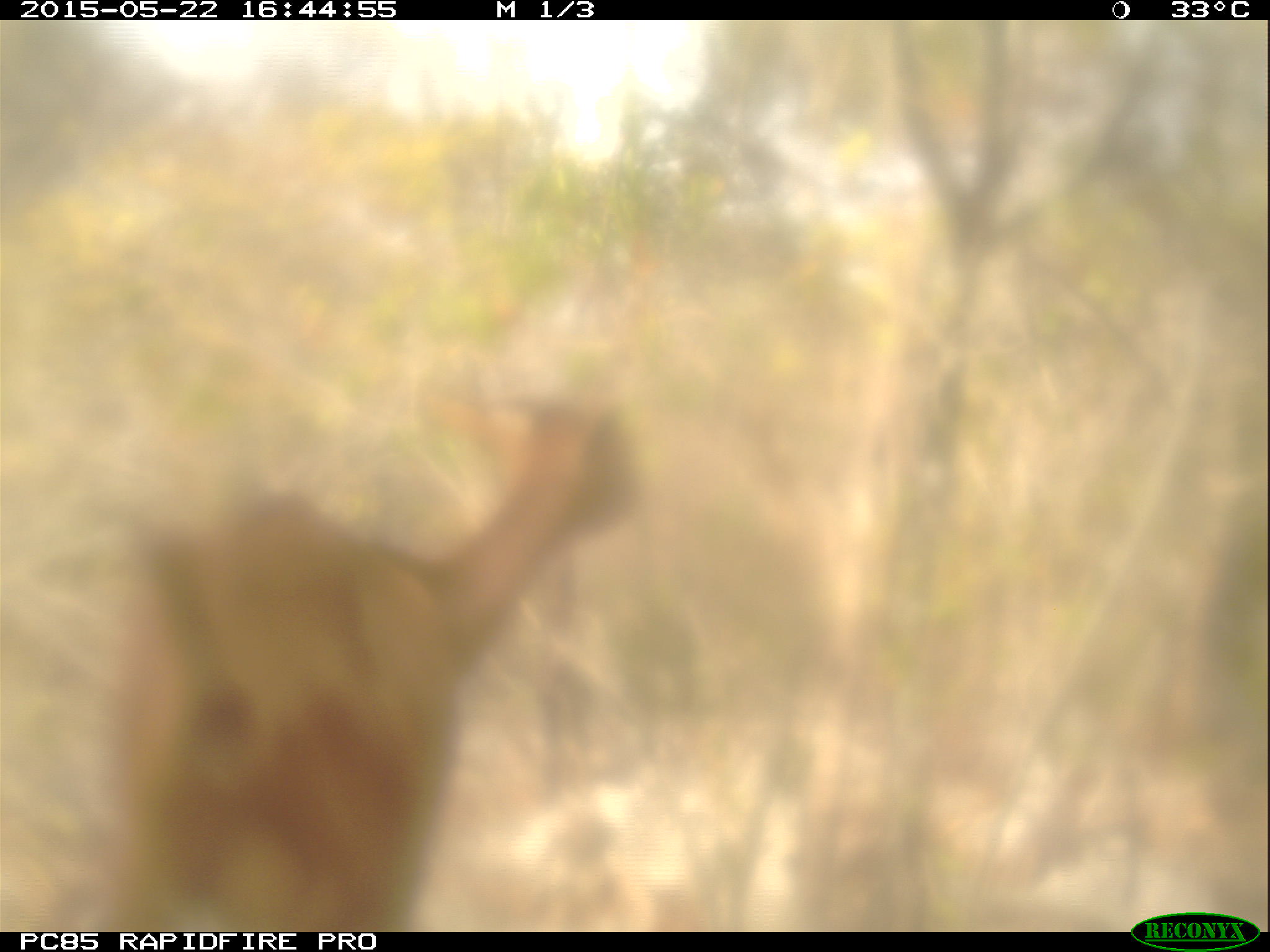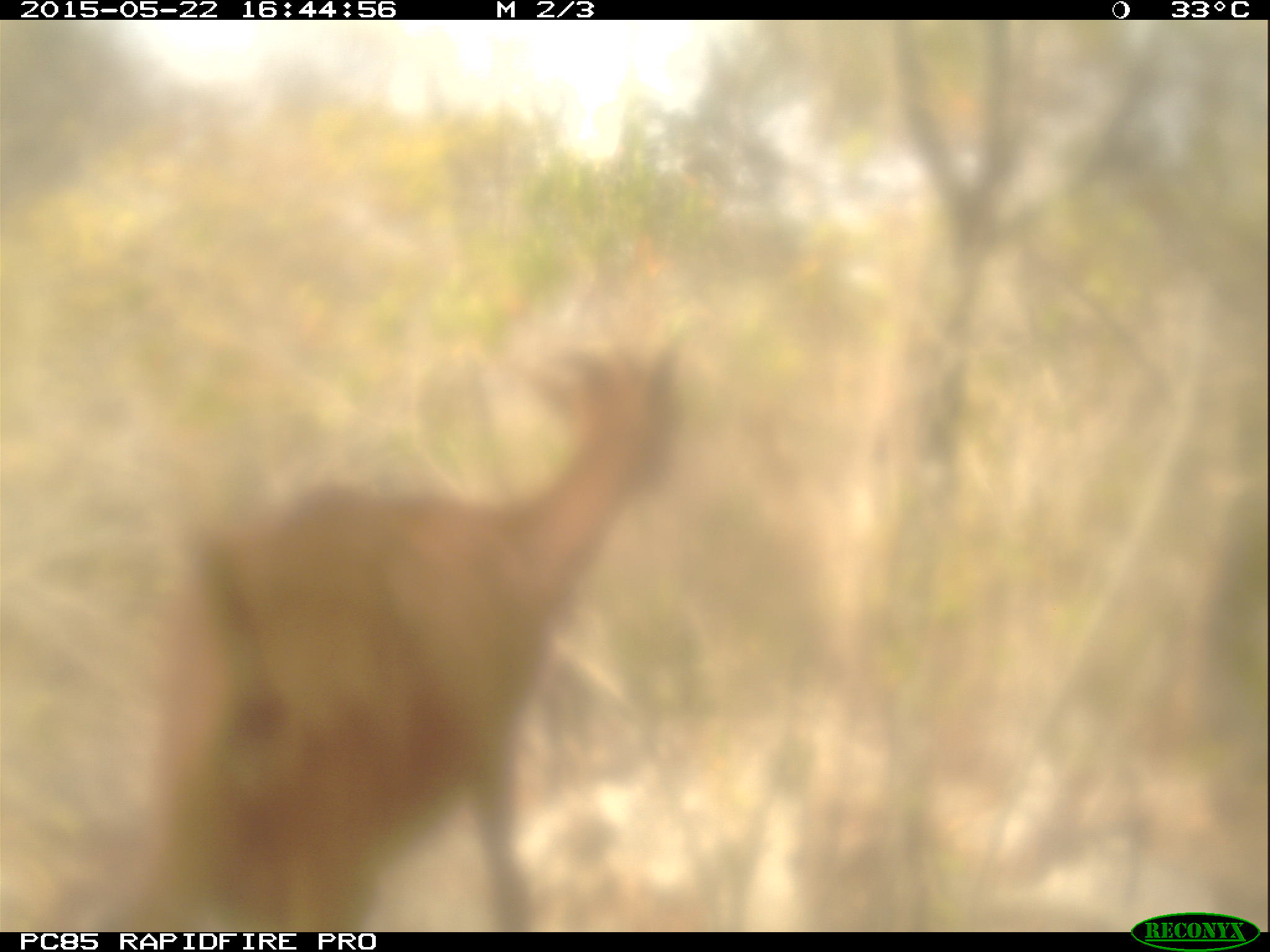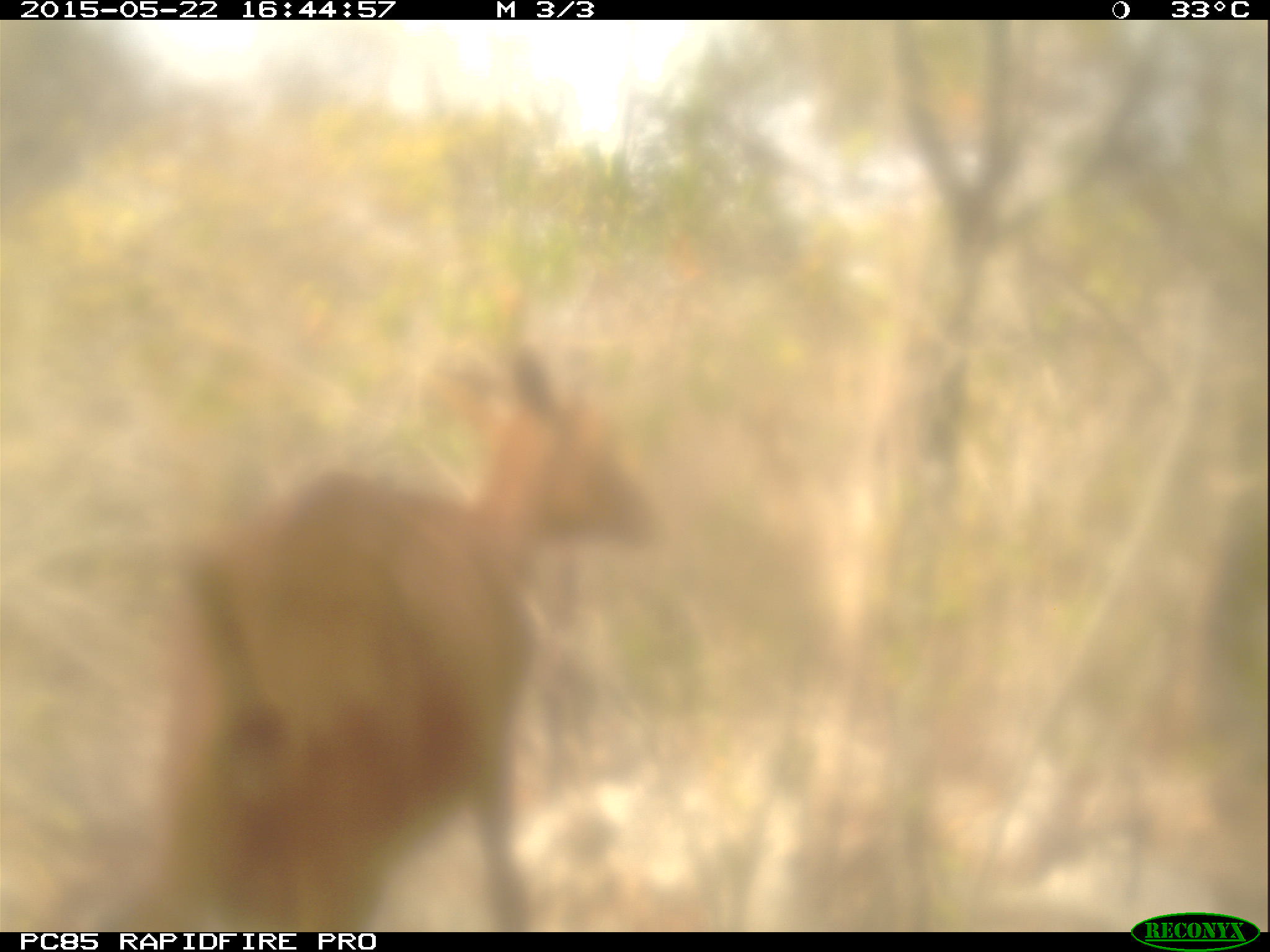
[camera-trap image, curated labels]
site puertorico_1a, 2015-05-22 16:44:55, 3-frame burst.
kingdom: Animalia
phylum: Chordata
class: Mammalia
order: Artiodactyla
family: Bovidae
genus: Capra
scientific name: Capra hircus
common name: goat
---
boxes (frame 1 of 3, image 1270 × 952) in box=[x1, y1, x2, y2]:
goat: box=[89, 369, 655, 934]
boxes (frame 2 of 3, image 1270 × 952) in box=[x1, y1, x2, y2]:
goat: box=[122, 309, 687, 933]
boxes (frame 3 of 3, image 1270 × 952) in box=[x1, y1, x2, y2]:
goat: box=[149, 345, 670, 926]